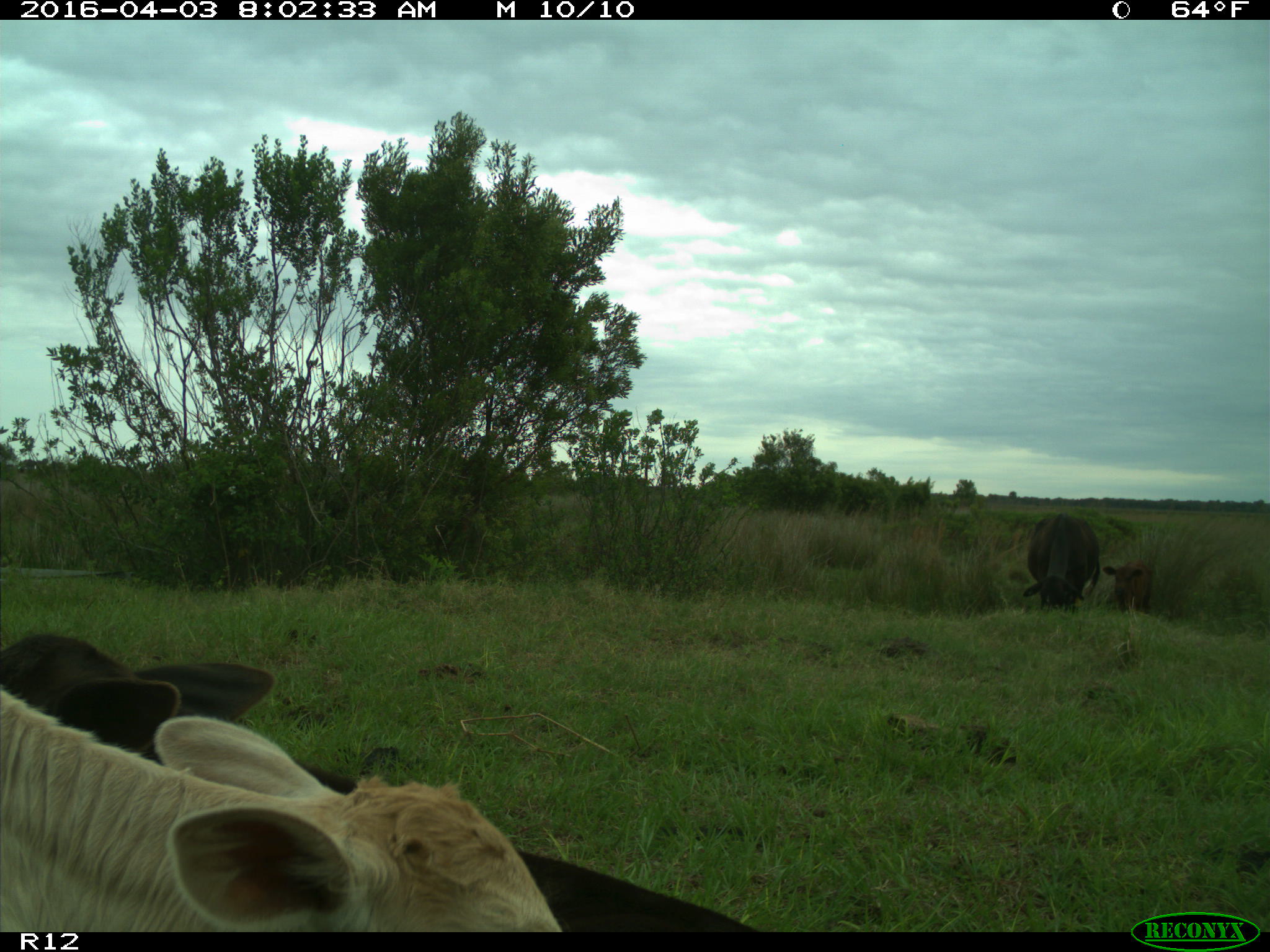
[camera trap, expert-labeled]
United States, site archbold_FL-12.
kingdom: Animalia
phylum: Chordata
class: Mammalia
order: Artiodactyla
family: Bovidae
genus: Bos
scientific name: Bos taurus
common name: domestic cow